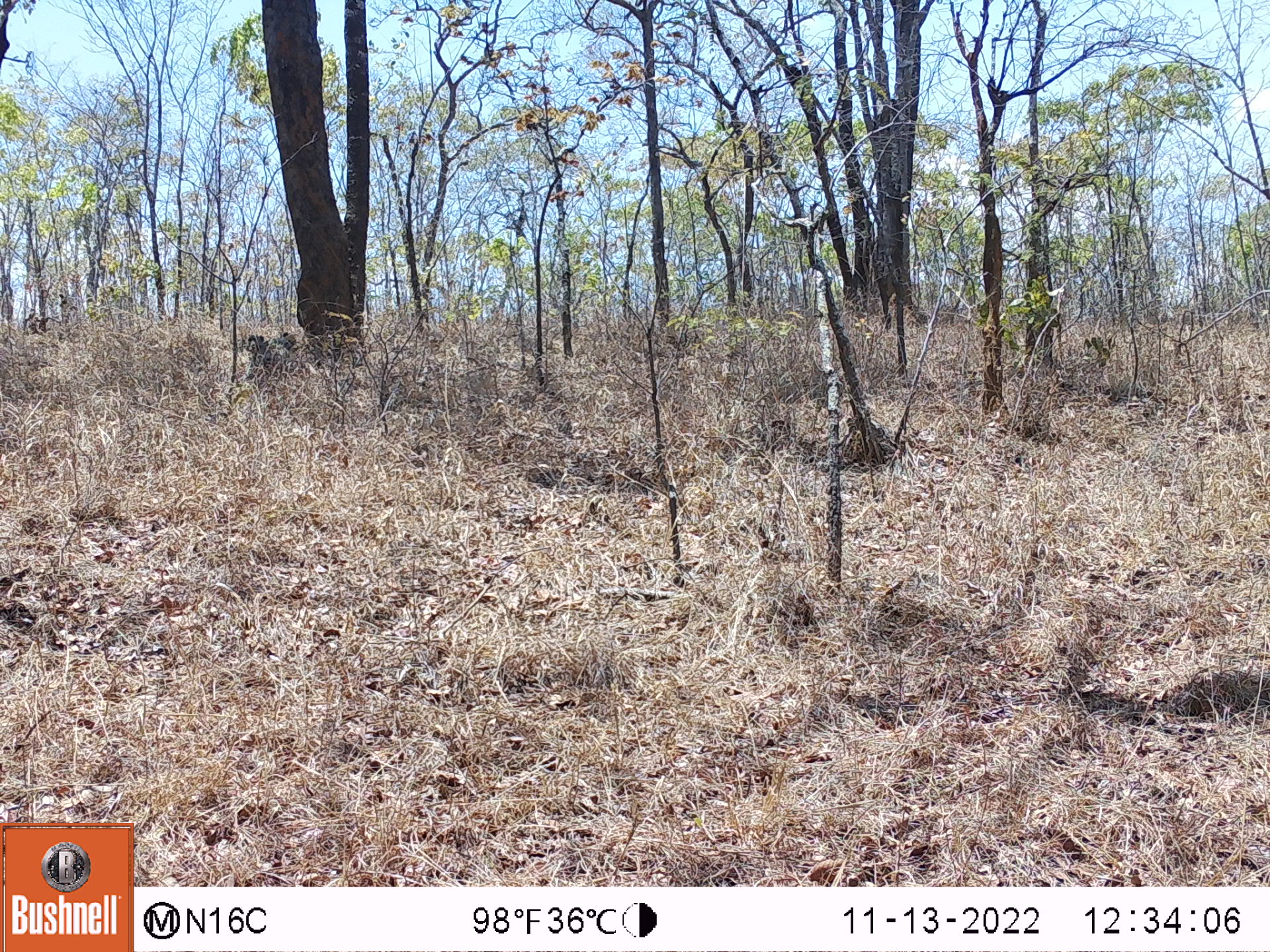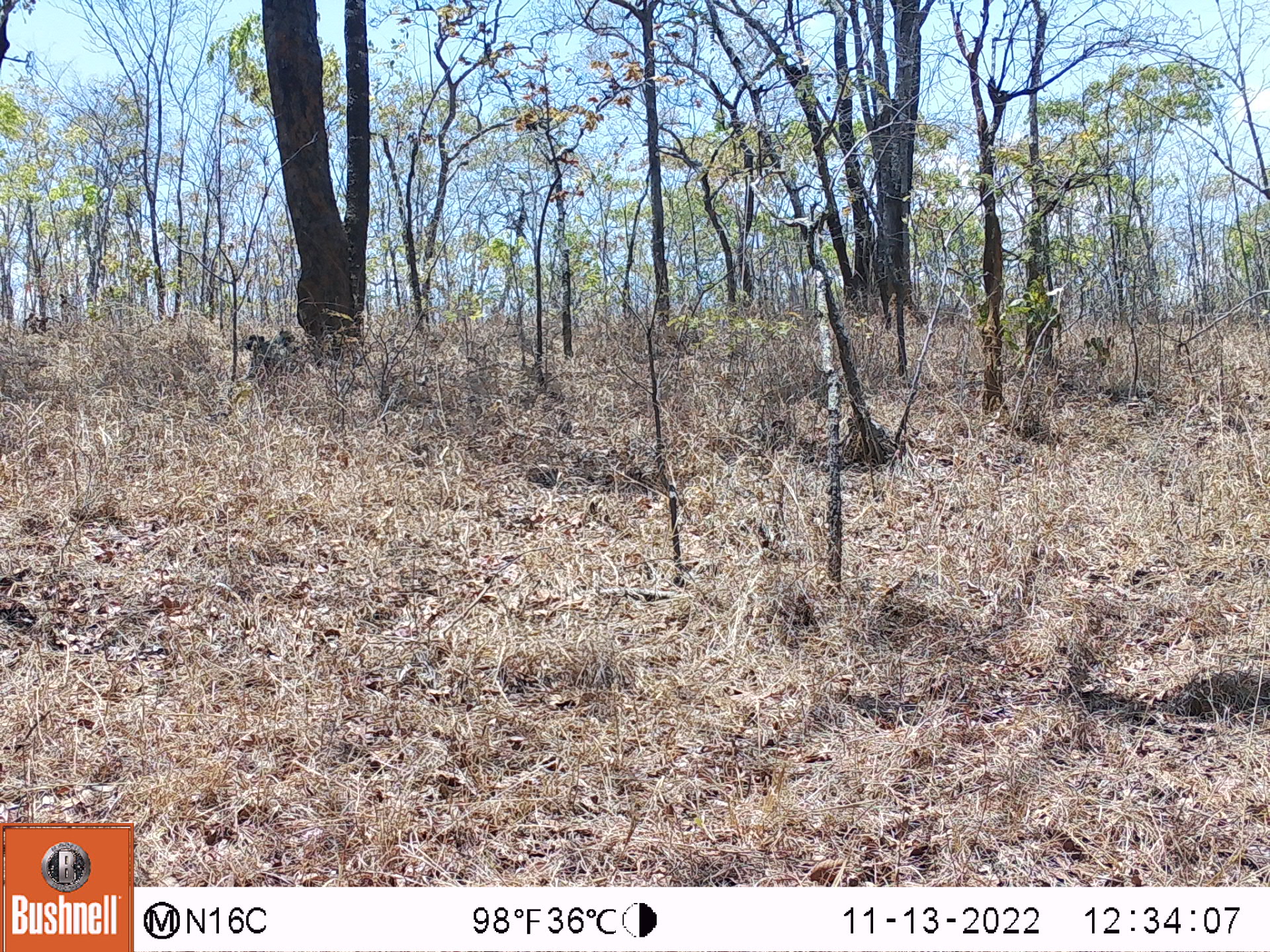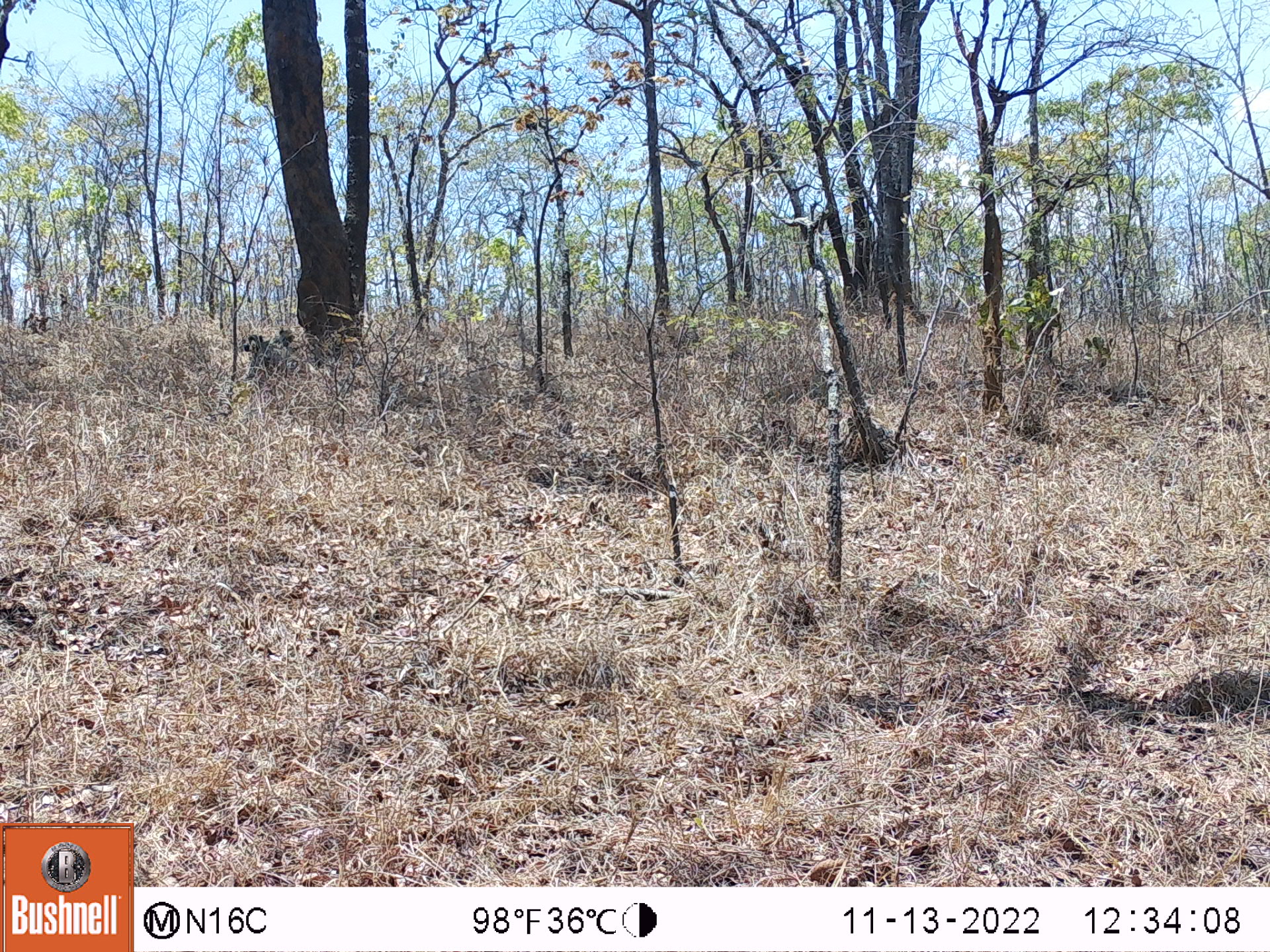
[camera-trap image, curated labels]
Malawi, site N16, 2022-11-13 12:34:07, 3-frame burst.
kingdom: Animalia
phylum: Chordata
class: Mammalia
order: Primates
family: Cercopithecidae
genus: Papio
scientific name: Papio cynocephalus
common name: yellow baboon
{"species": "yellow baboon (Papio cynocephalus)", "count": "1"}